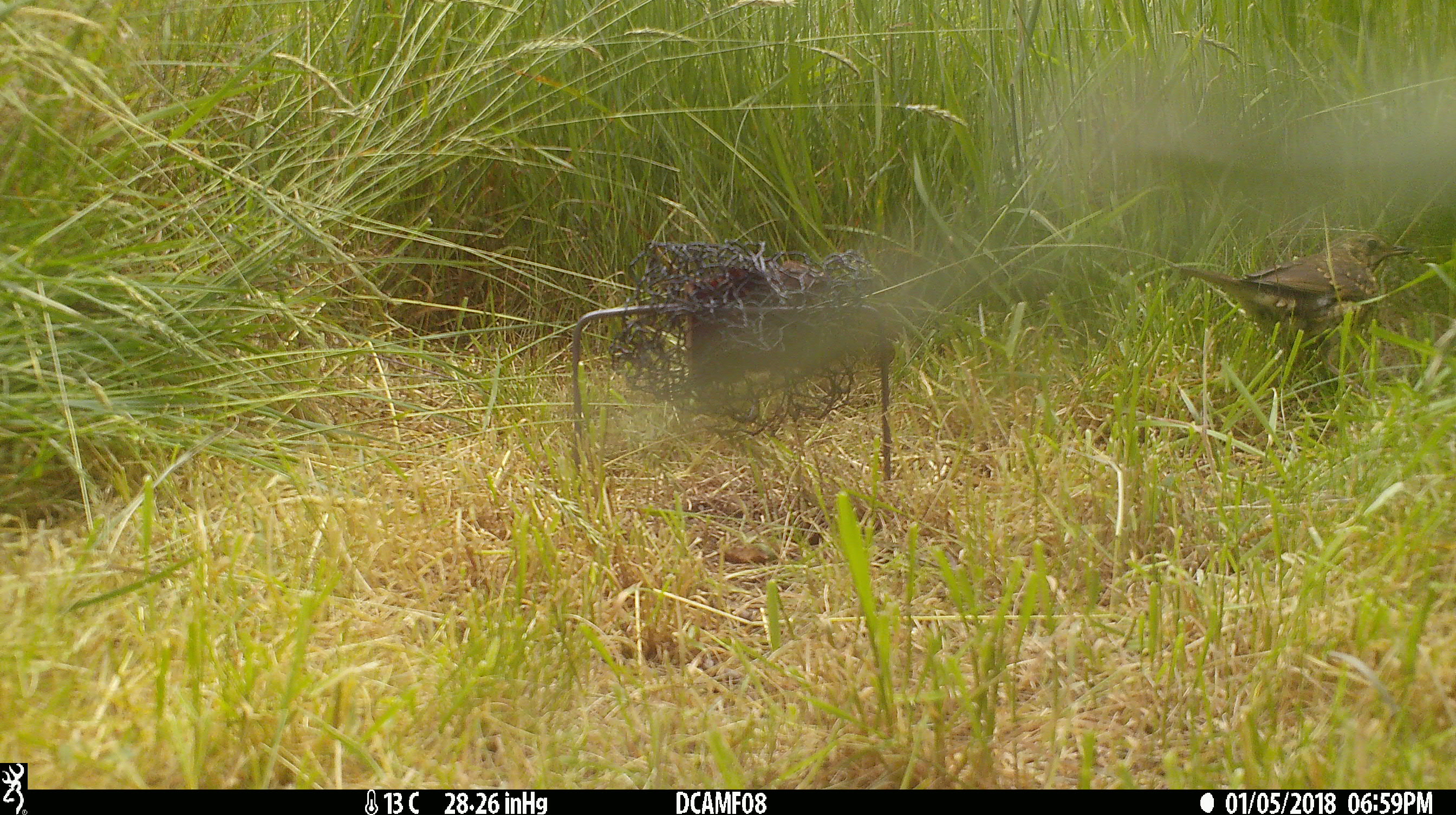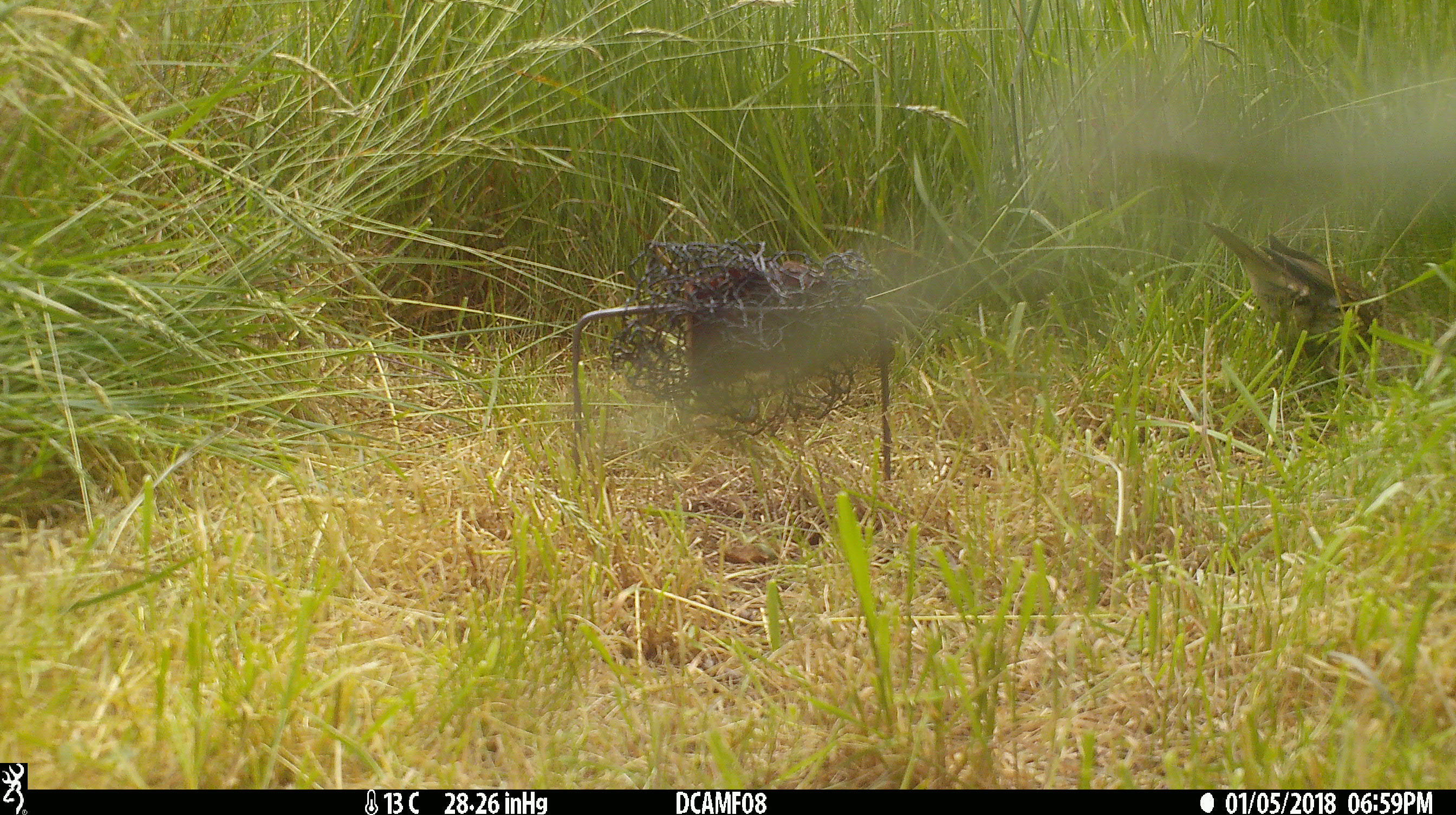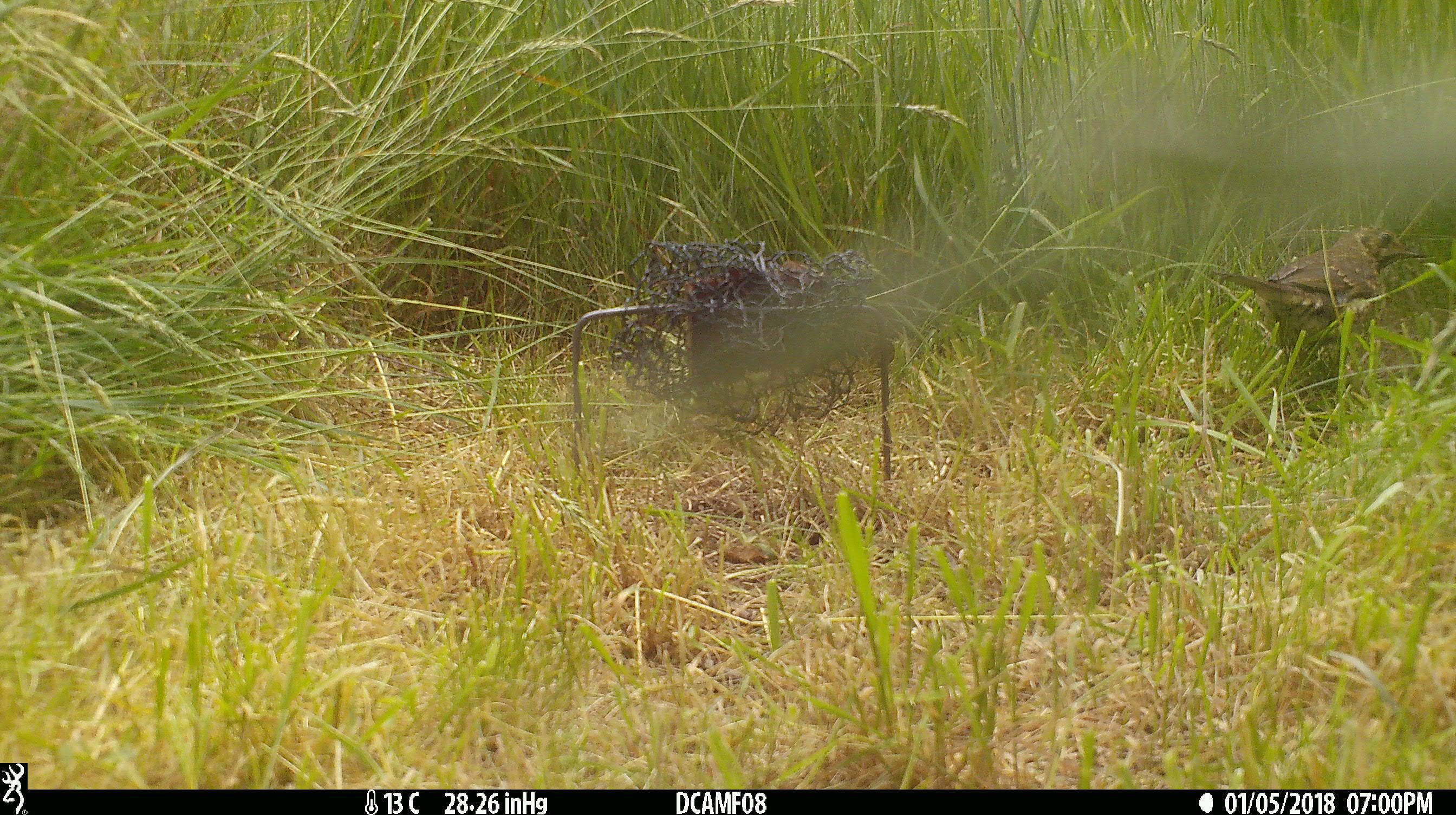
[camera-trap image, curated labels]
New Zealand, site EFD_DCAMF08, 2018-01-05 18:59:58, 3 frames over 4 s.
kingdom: Animalia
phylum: Chordata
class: Aves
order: Passeriformes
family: Turdidae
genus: Turdus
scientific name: Turdus philomelos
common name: song thrush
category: thrush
Thrush (song thrush) (Turdus philomelos).